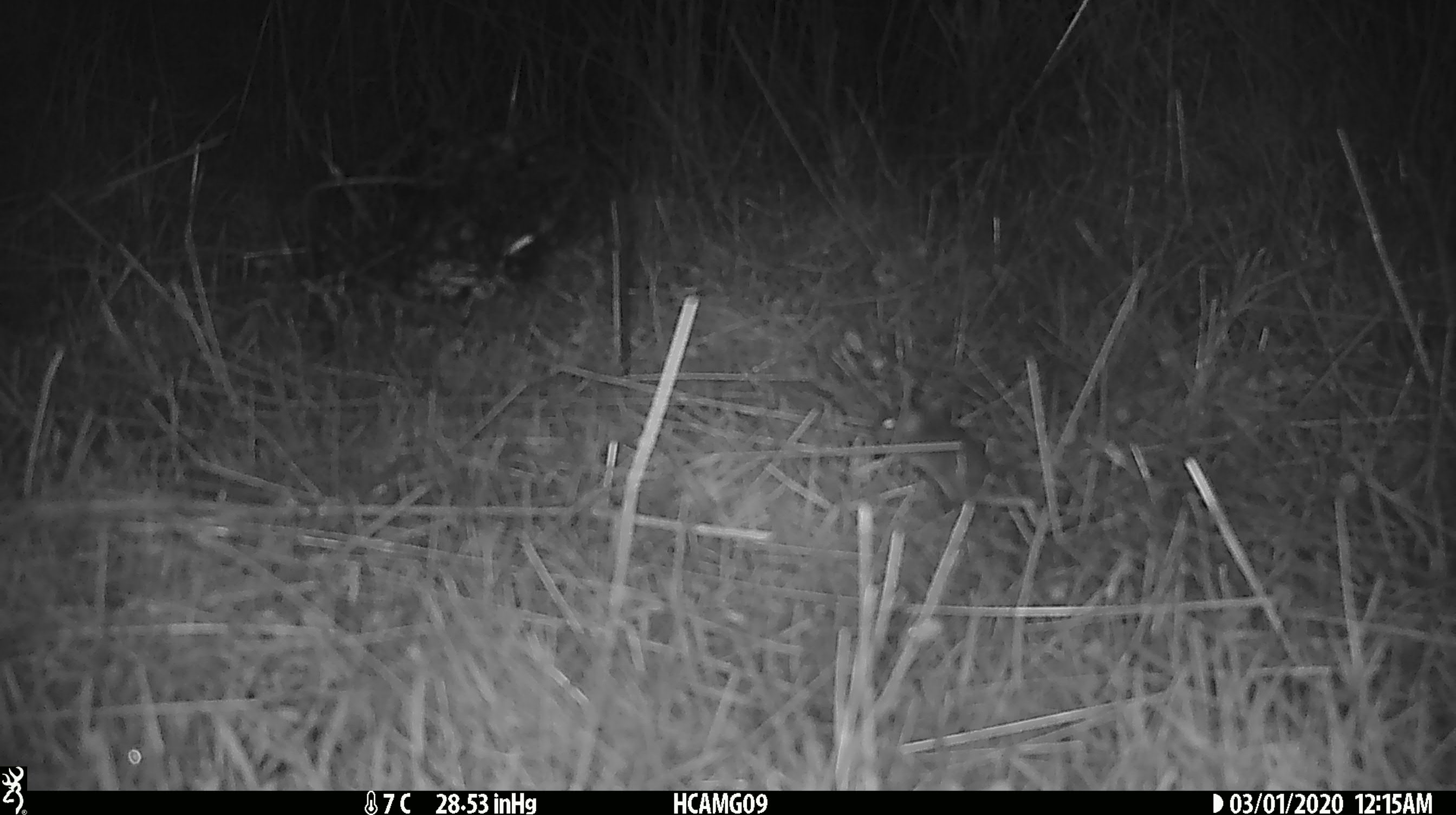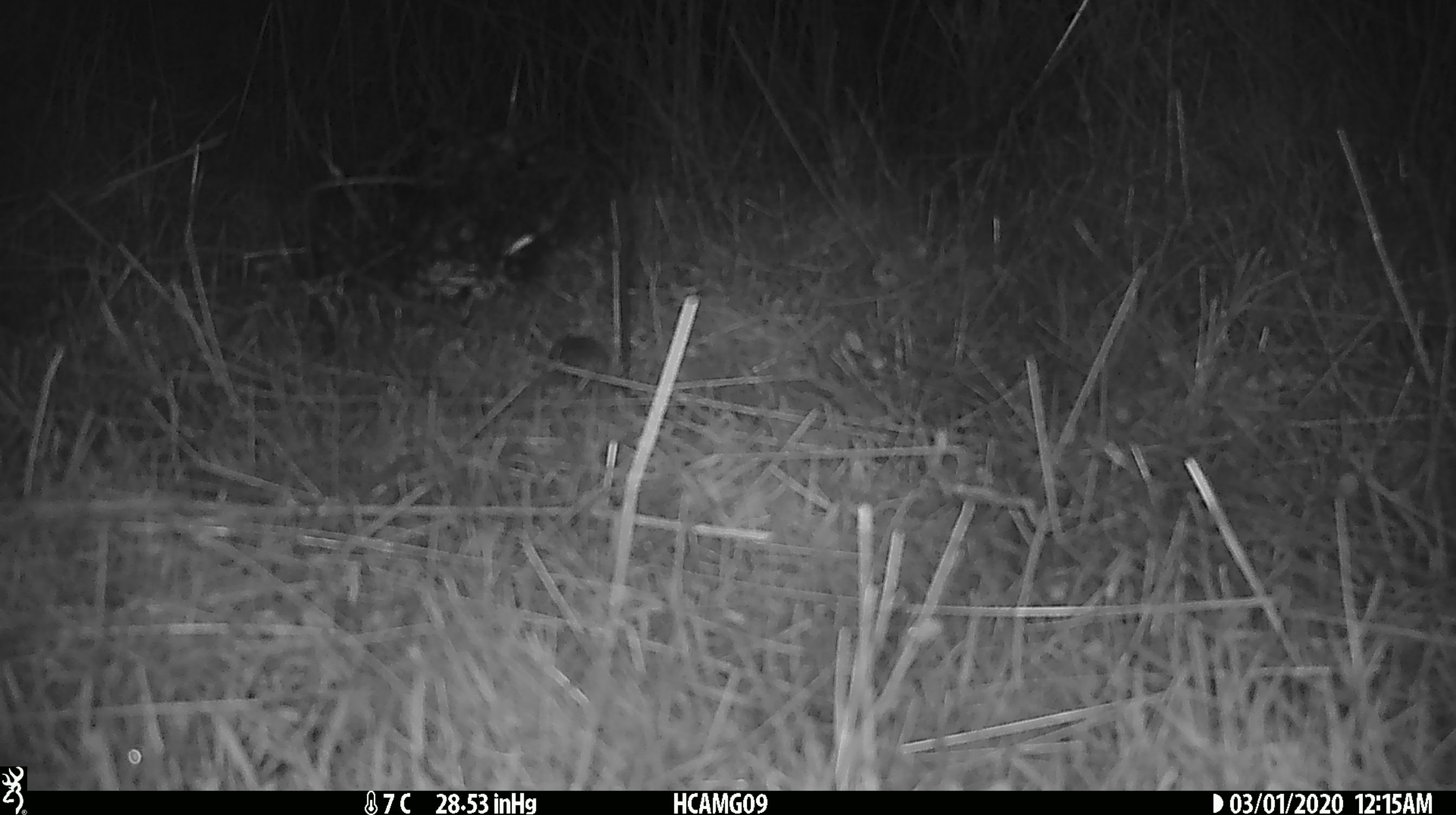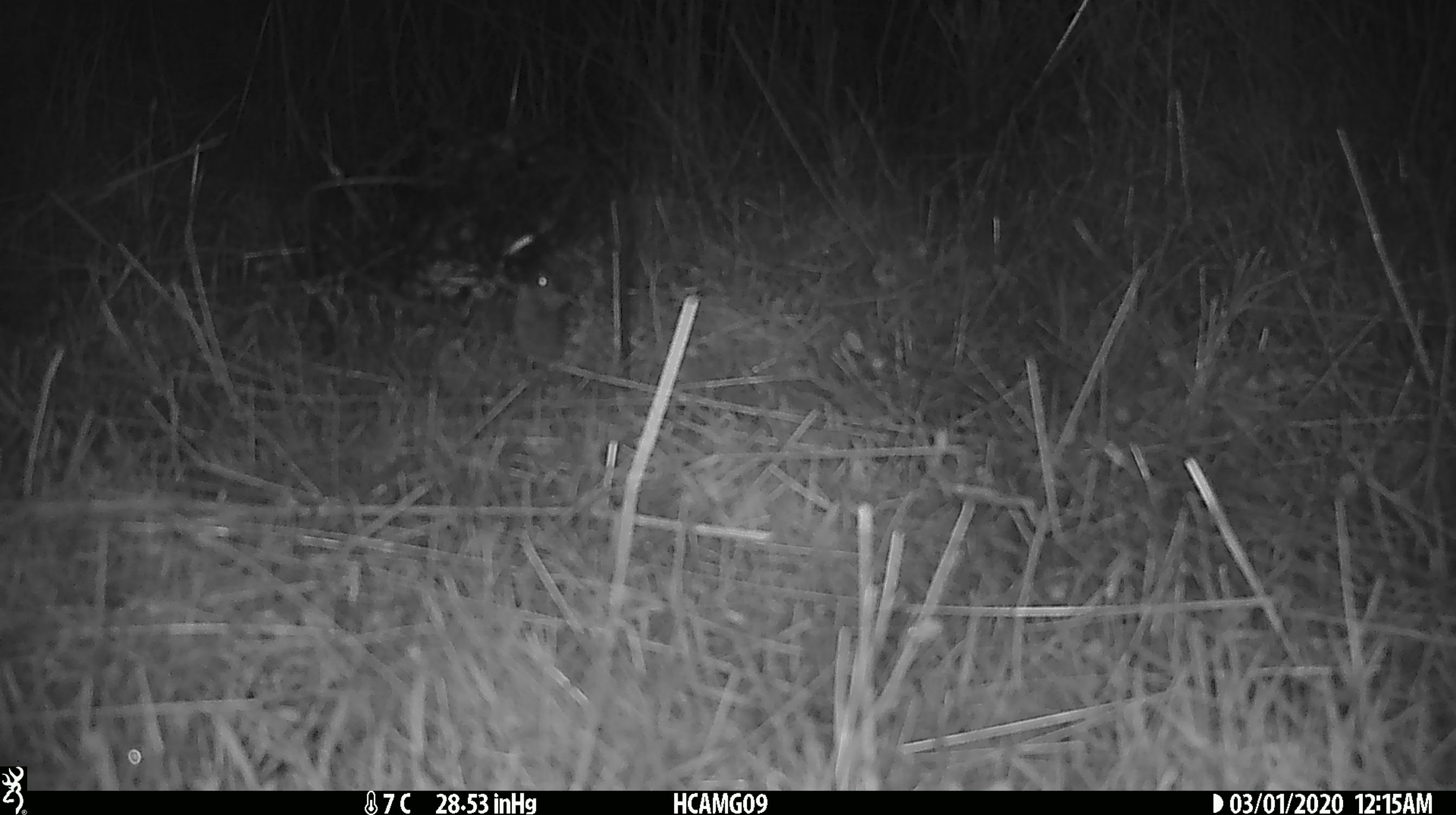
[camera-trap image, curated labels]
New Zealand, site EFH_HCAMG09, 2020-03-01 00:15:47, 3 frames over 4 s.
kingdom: Animalia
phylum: Chordata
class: Mammalia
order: Rodentia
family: Muridae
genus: Mus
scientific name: Mus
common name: mouse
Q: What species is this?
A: Mouse (Mus).